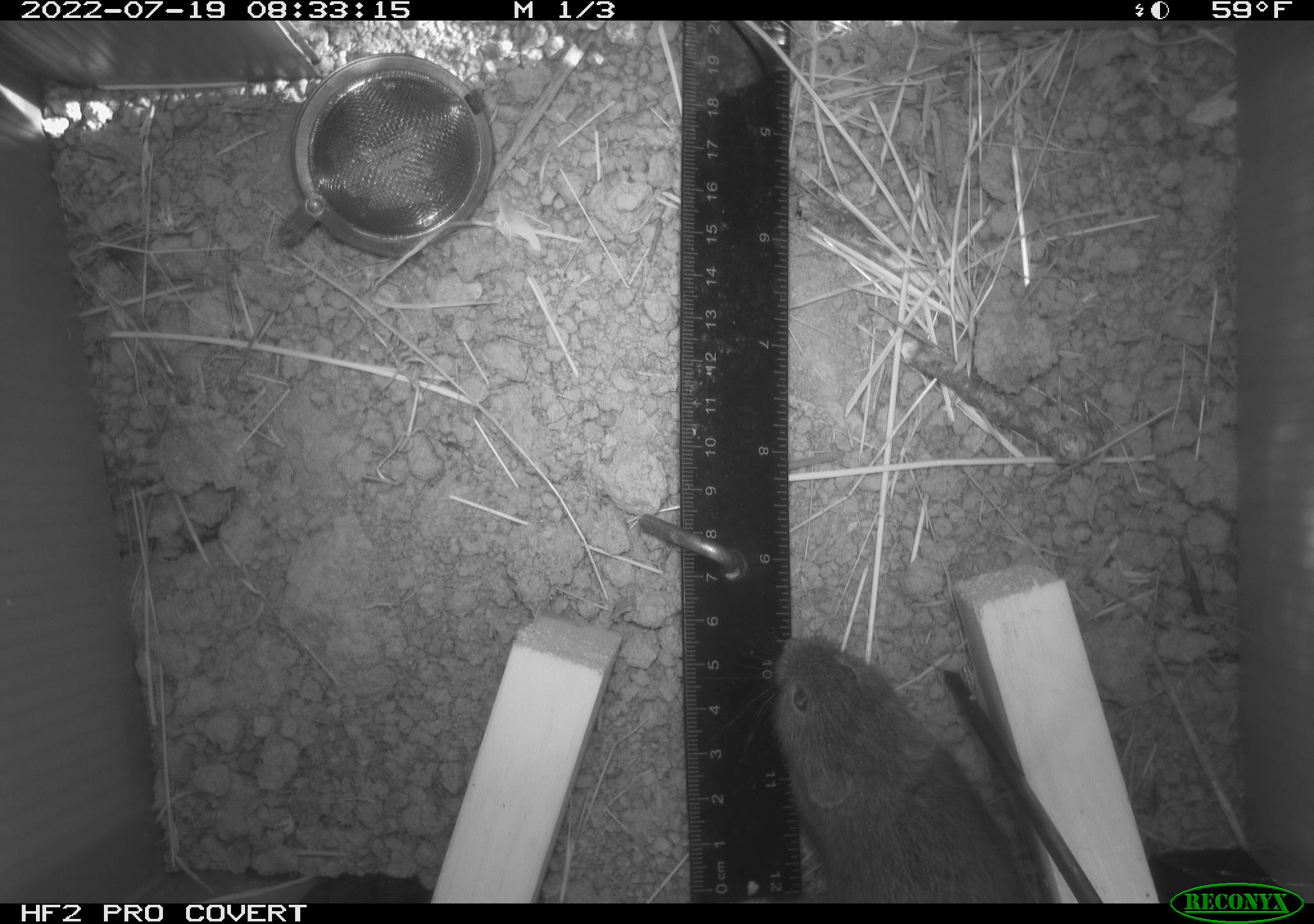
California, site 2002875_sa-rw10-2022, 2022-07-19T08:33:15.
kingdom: Animalia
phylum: Chordata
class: Mammalia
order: Rodentia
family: Cricetidae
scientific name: Arvicolinae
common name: voles, lemmings, and muskrats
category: arvicolinae subfamily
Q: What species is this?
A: Arvicolinae subfamily (voles, lemmings, and muskrats) (Arvicolinae).